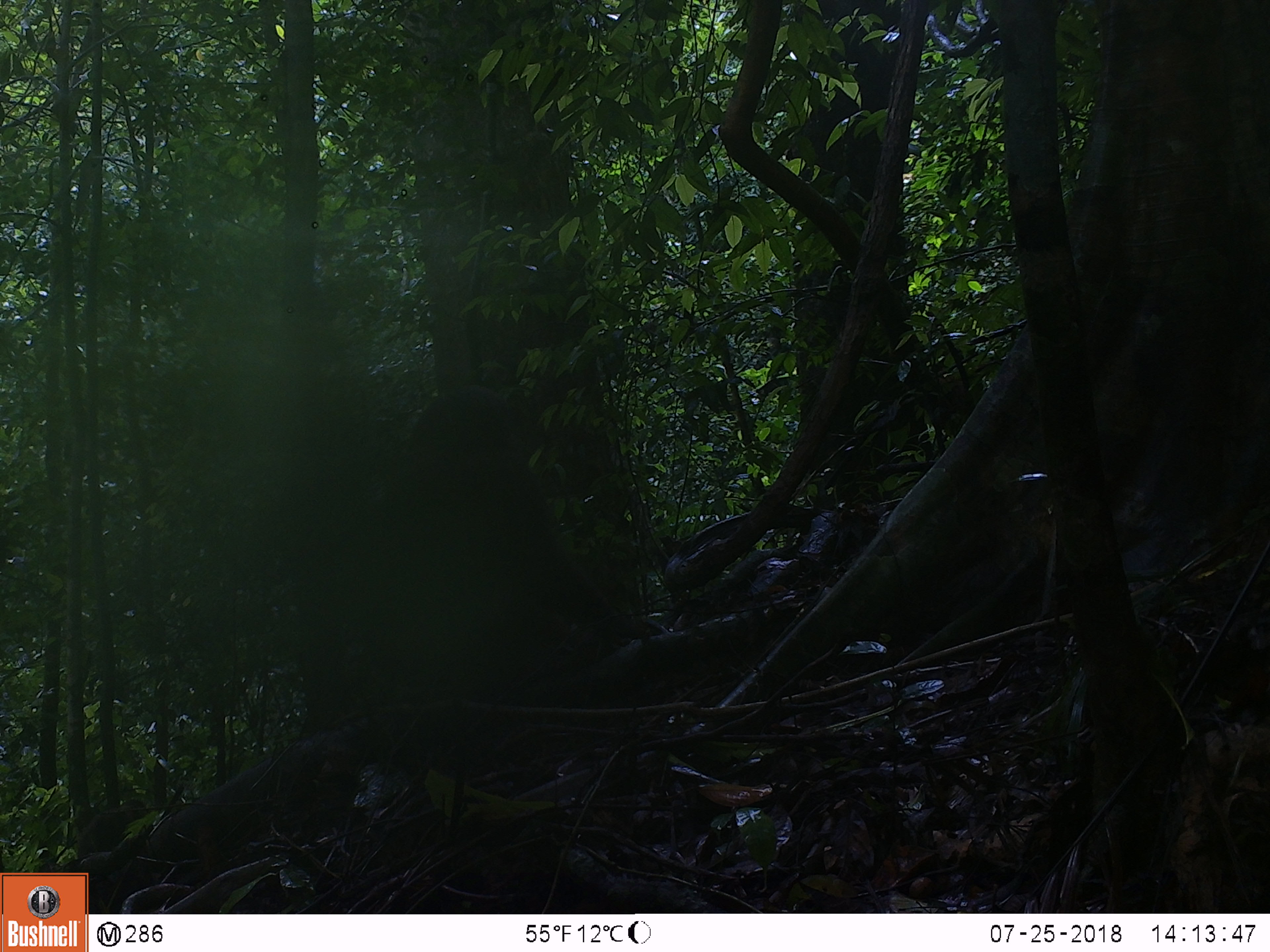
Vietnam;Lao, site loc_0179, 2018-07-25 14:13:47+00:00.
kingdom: Animalia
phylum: Chordata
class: Mammalia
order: Primates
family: Cercopithecidae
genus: Macaca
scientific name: Macaca arctoides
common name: stump-tailed macaque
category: stump tailed macaque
Stump tailed macaque (stump-tailed macaque) (Macaca arctoides). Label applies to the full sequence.